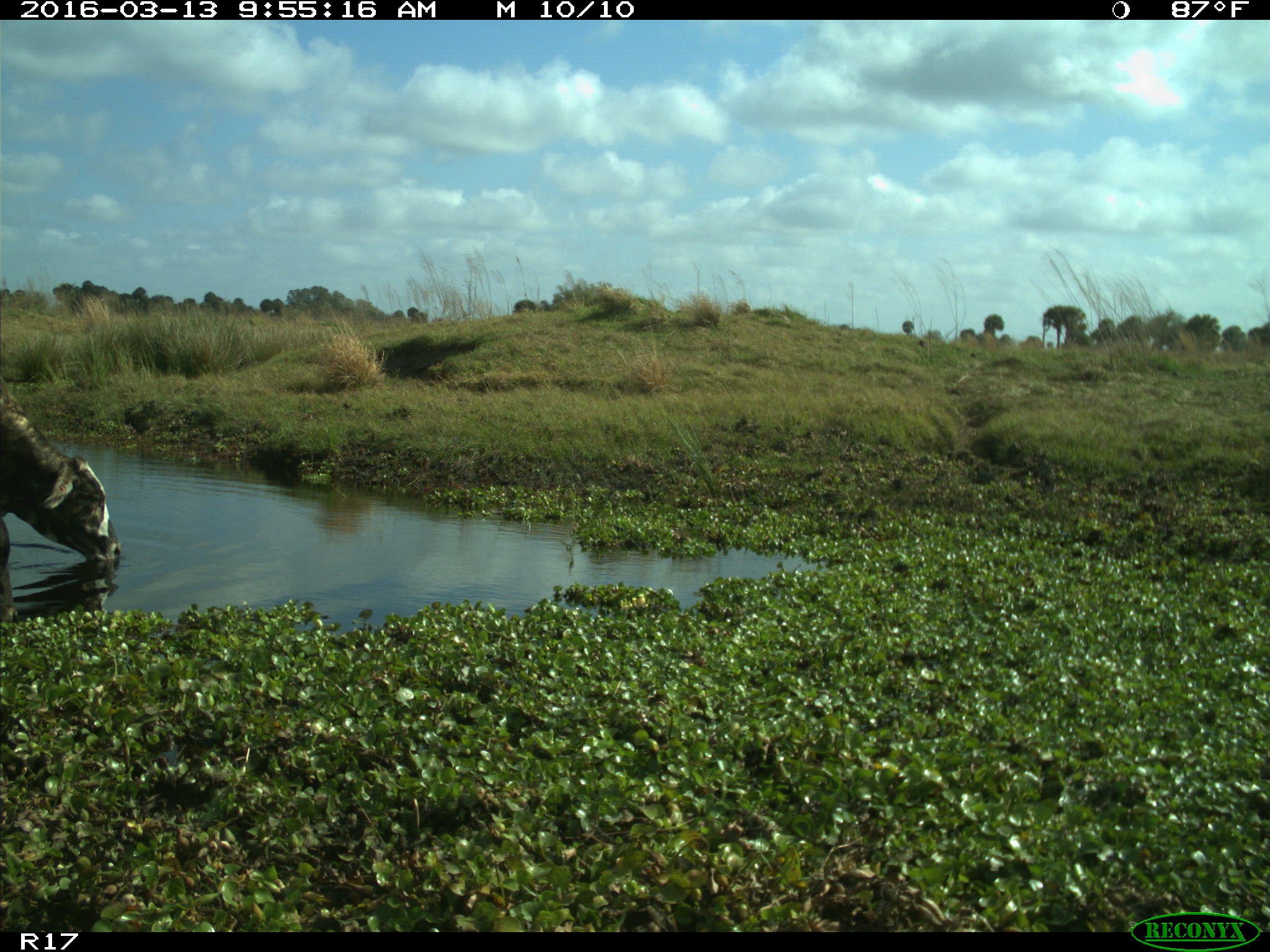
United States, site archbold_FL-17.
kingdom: Animalia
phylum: Chordata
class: Mammalia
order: Artiodactyla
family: Bovidae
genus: Bos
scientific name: Bos taurus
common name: domestic cow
Bos taurus (domestic cow).